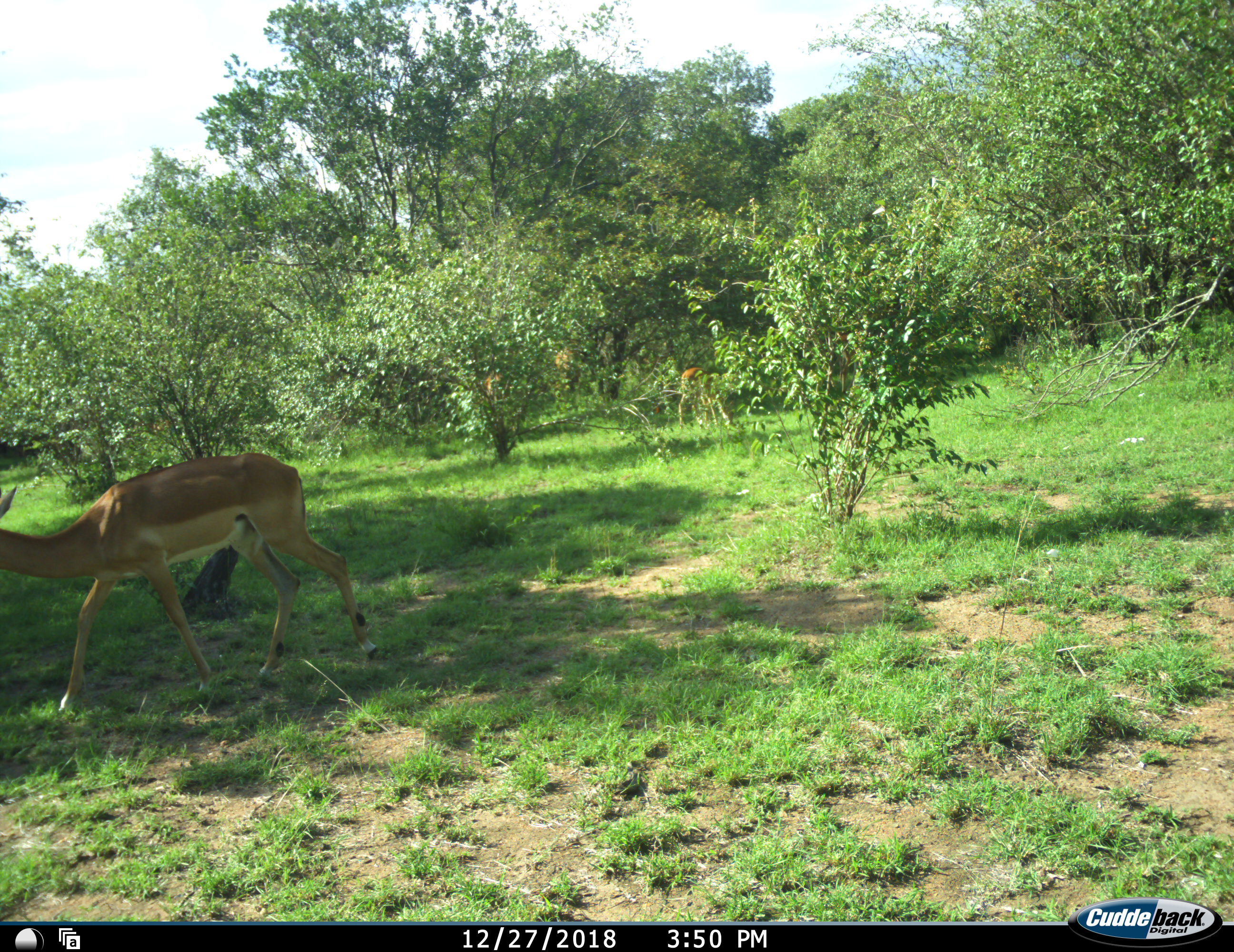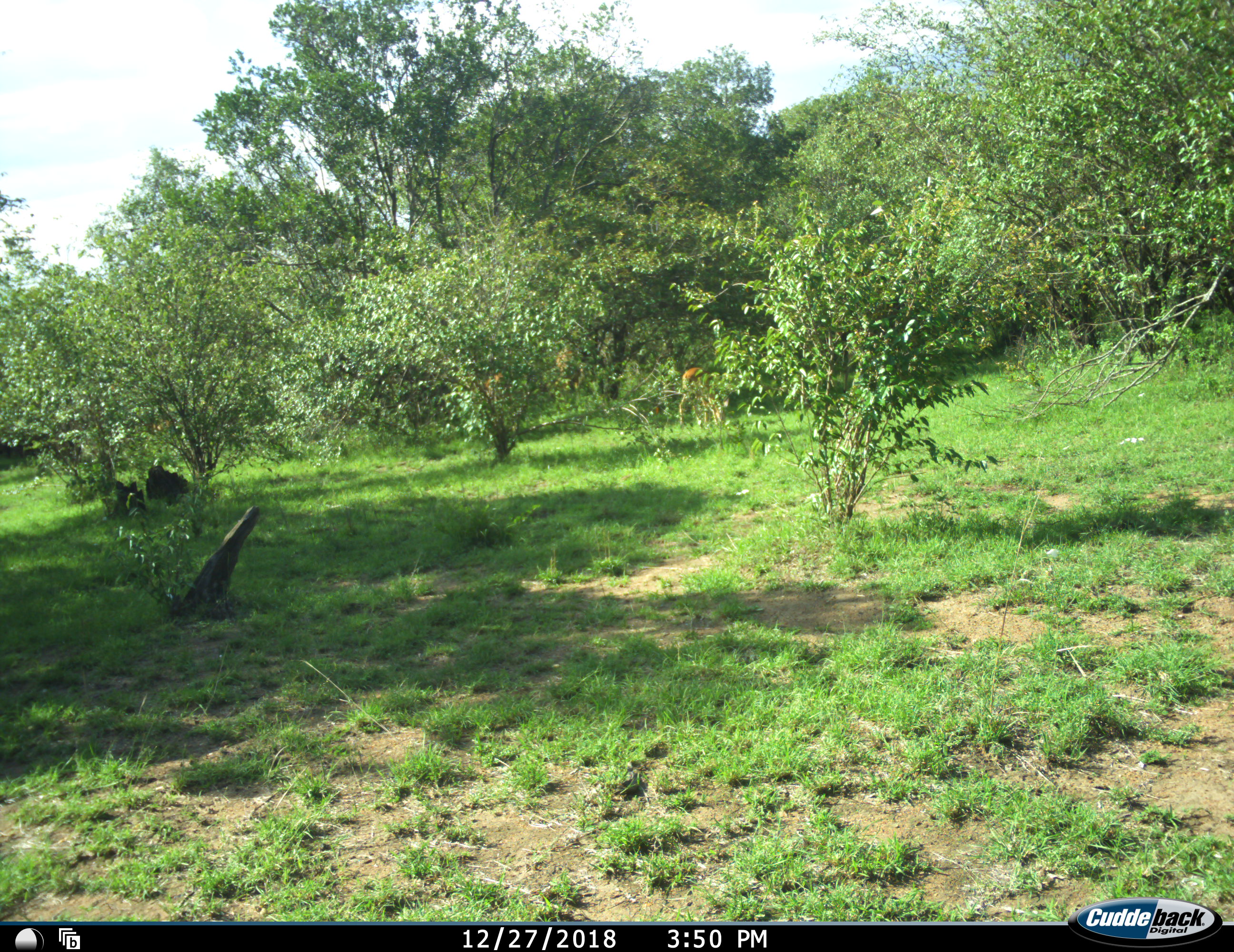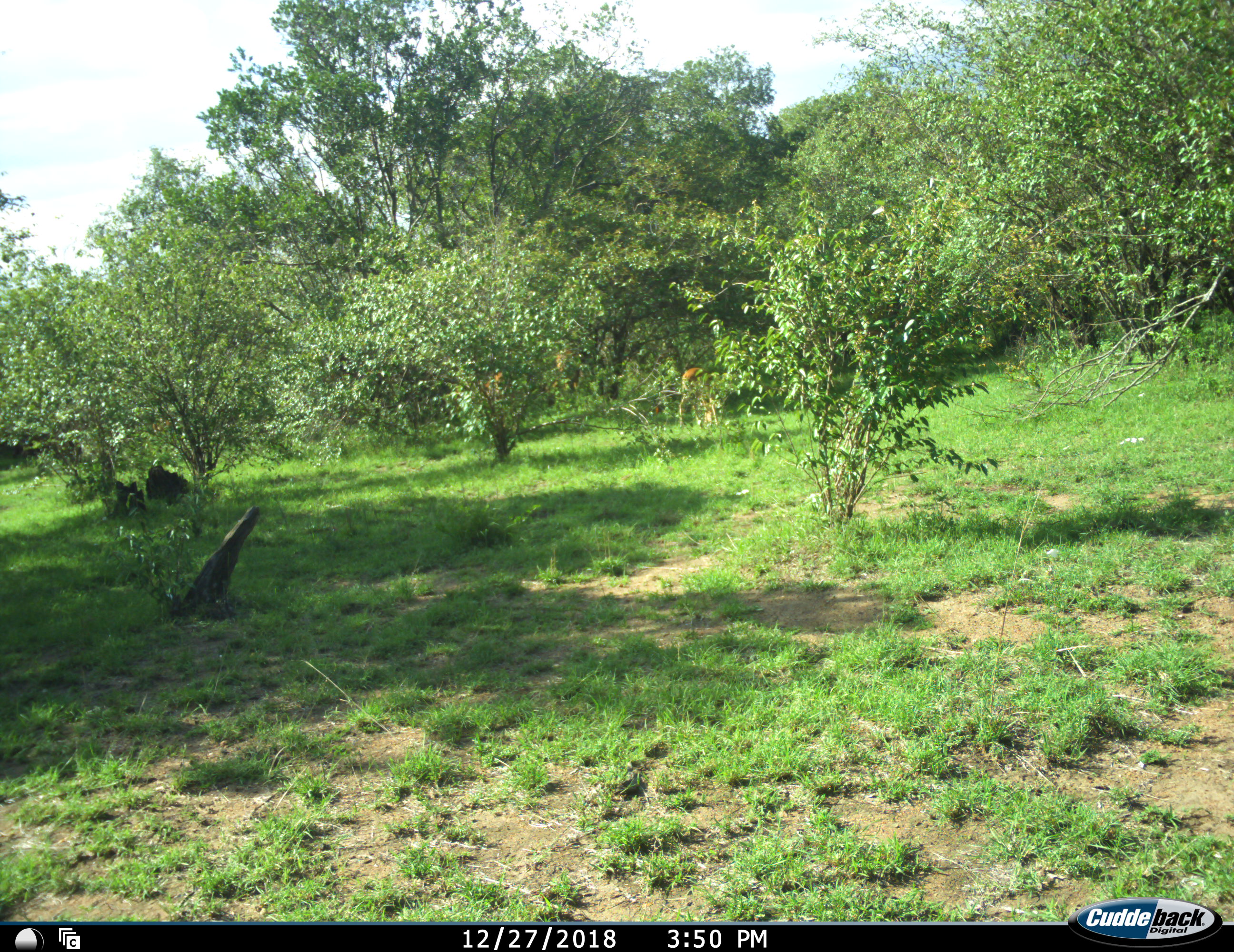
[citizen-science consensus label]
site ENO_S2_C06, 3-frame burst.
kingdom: Animalia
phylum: Chordata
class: Mammalia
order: Artiodactyla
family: Bovidae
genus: Aepyceros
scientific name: Aepyceros melampus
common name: impala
Impala (Aepyceros melampus), count 4. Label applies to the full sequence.